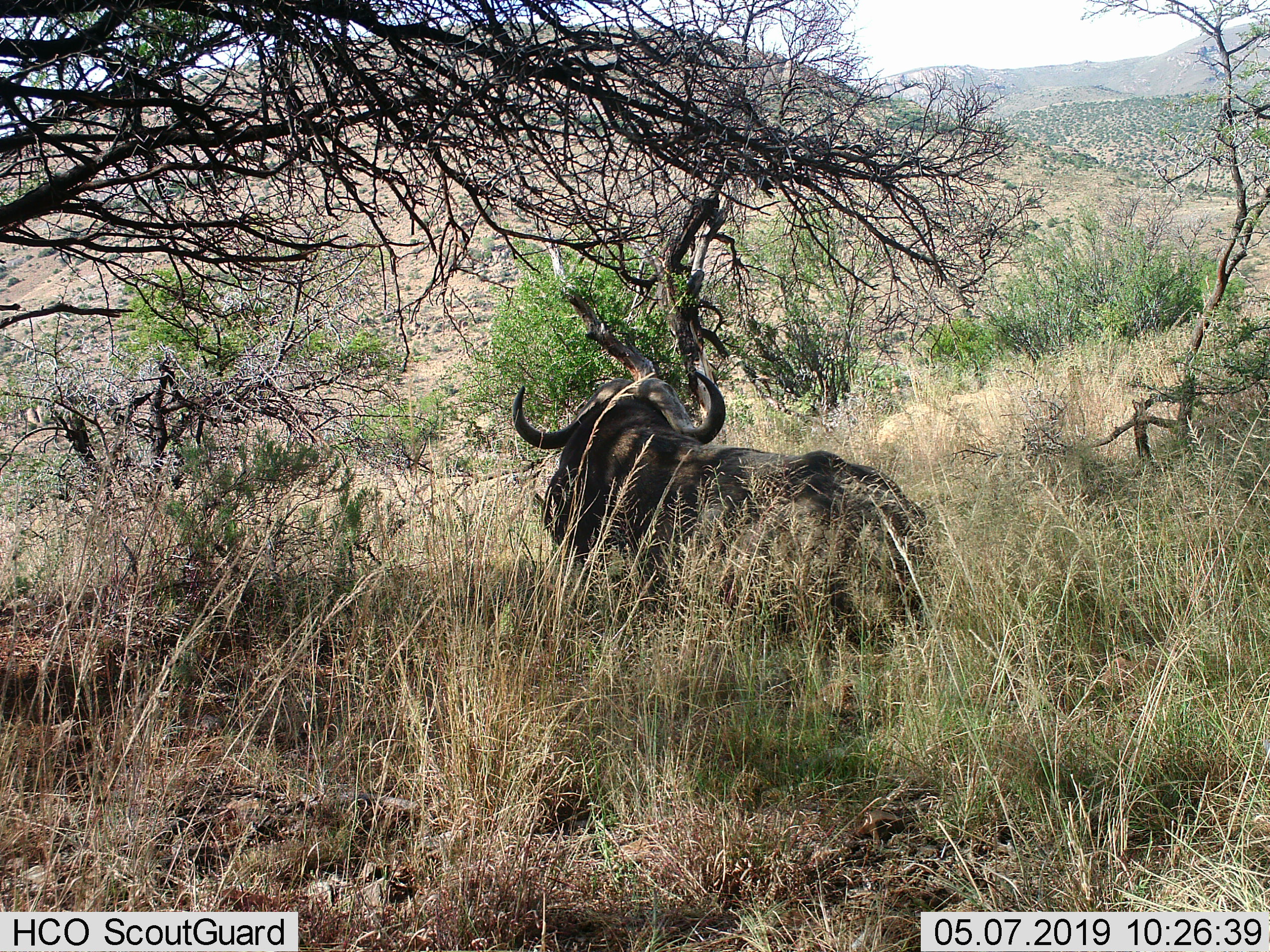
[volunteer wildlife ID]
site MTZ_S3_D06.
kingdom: Animalia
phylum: Chordata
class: Mammalia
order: Artiodactyla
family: Bovidae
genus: Syncerus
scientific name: Syncerus caffer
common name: african buffalo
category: buffalo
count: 1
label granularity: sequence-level